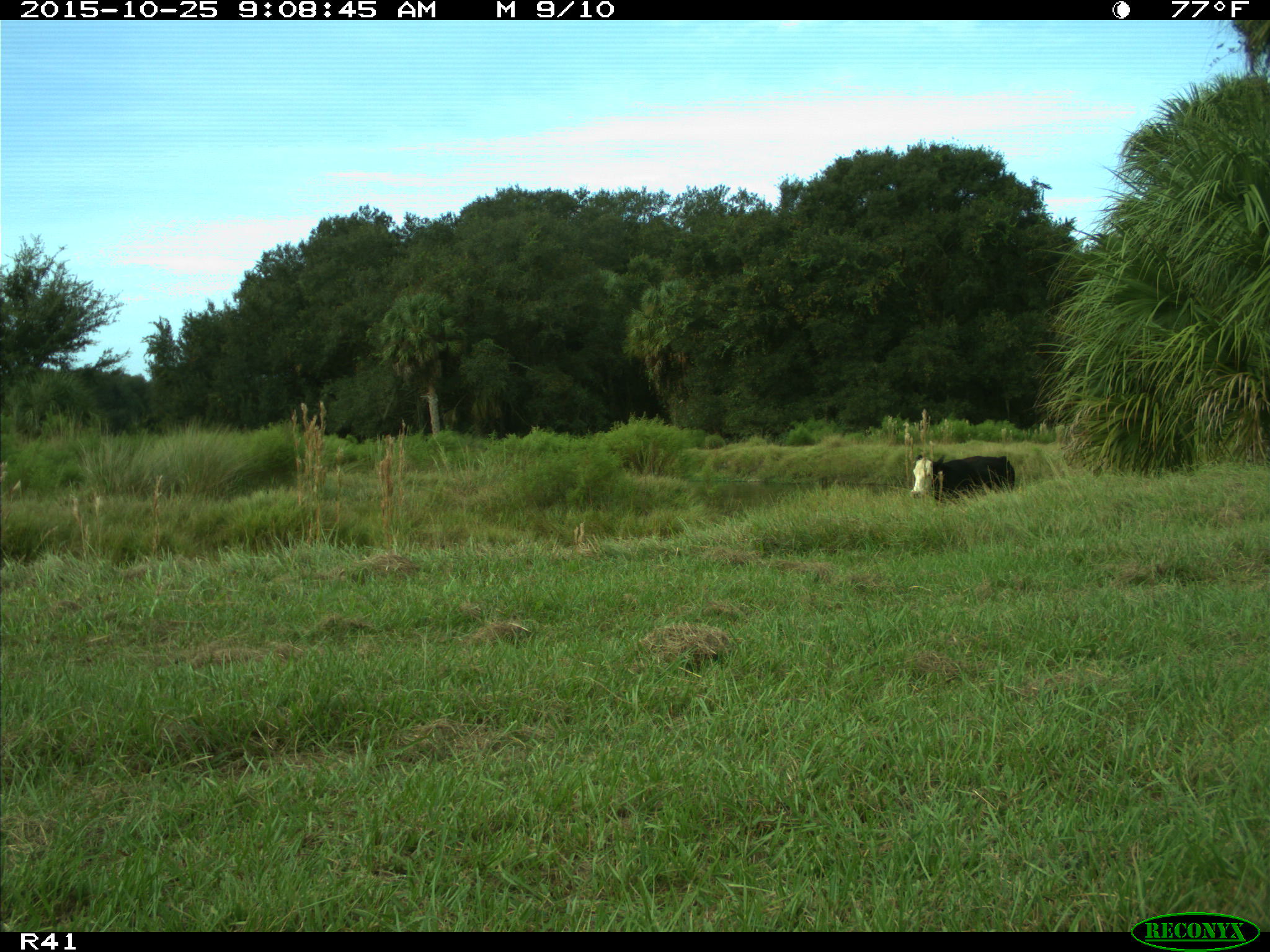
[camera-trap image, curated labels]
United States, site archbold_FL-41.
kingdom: Animalia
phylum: Chordata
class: Mammalia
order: Artiodactyla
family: Bovidae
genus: Bos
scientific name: Bos taurus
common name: domestic cow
Bos taurus (domestic cow).